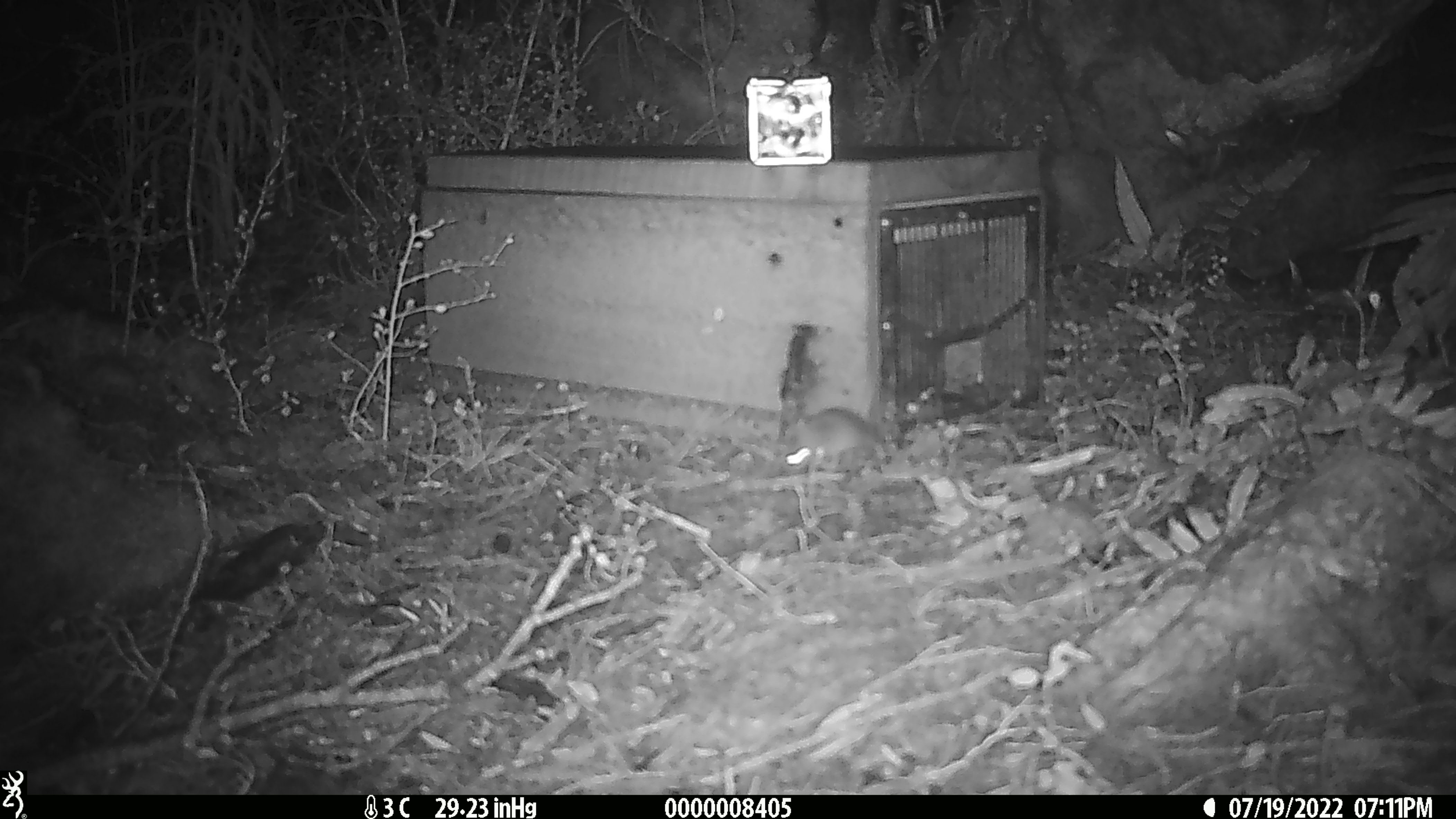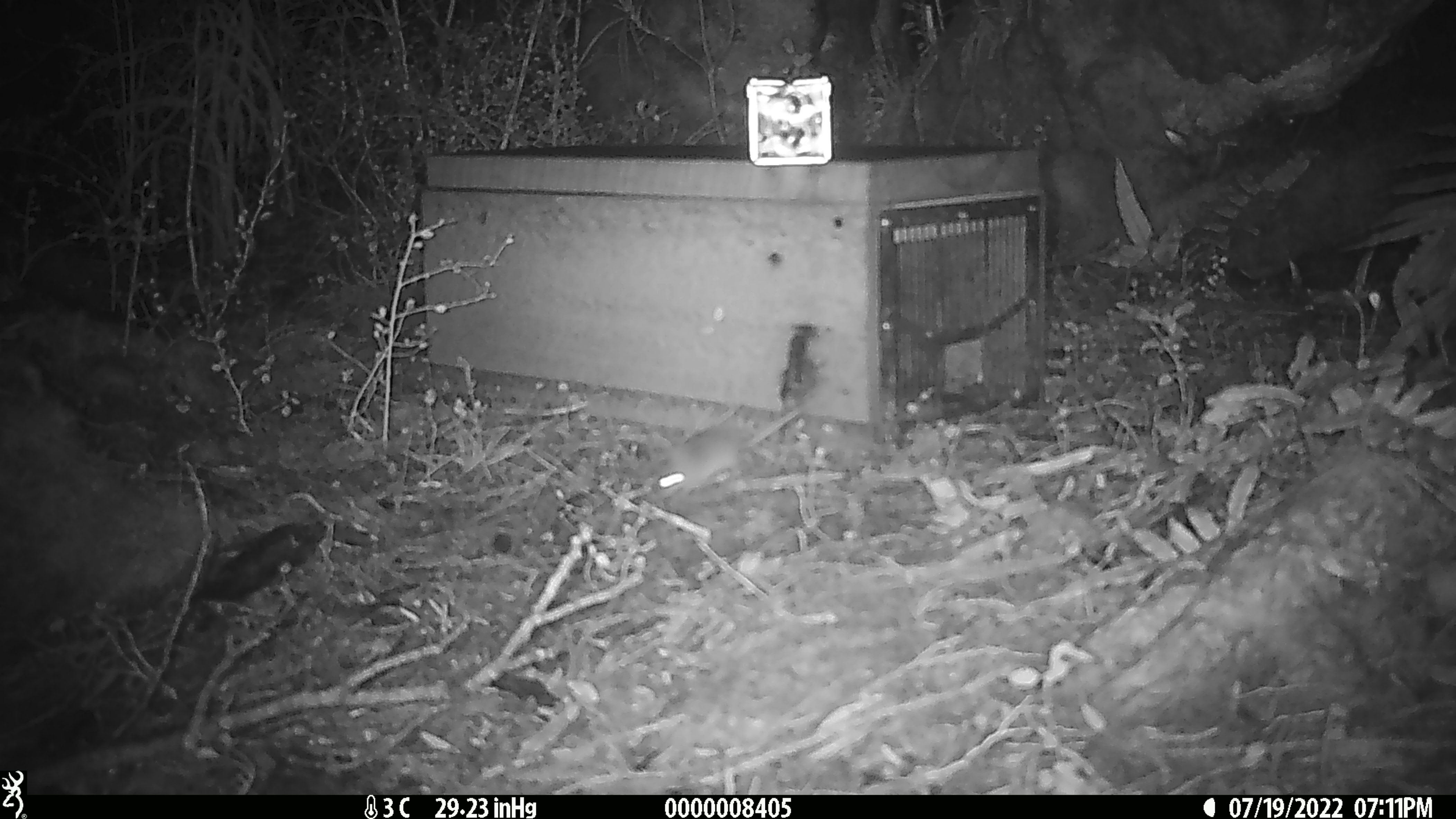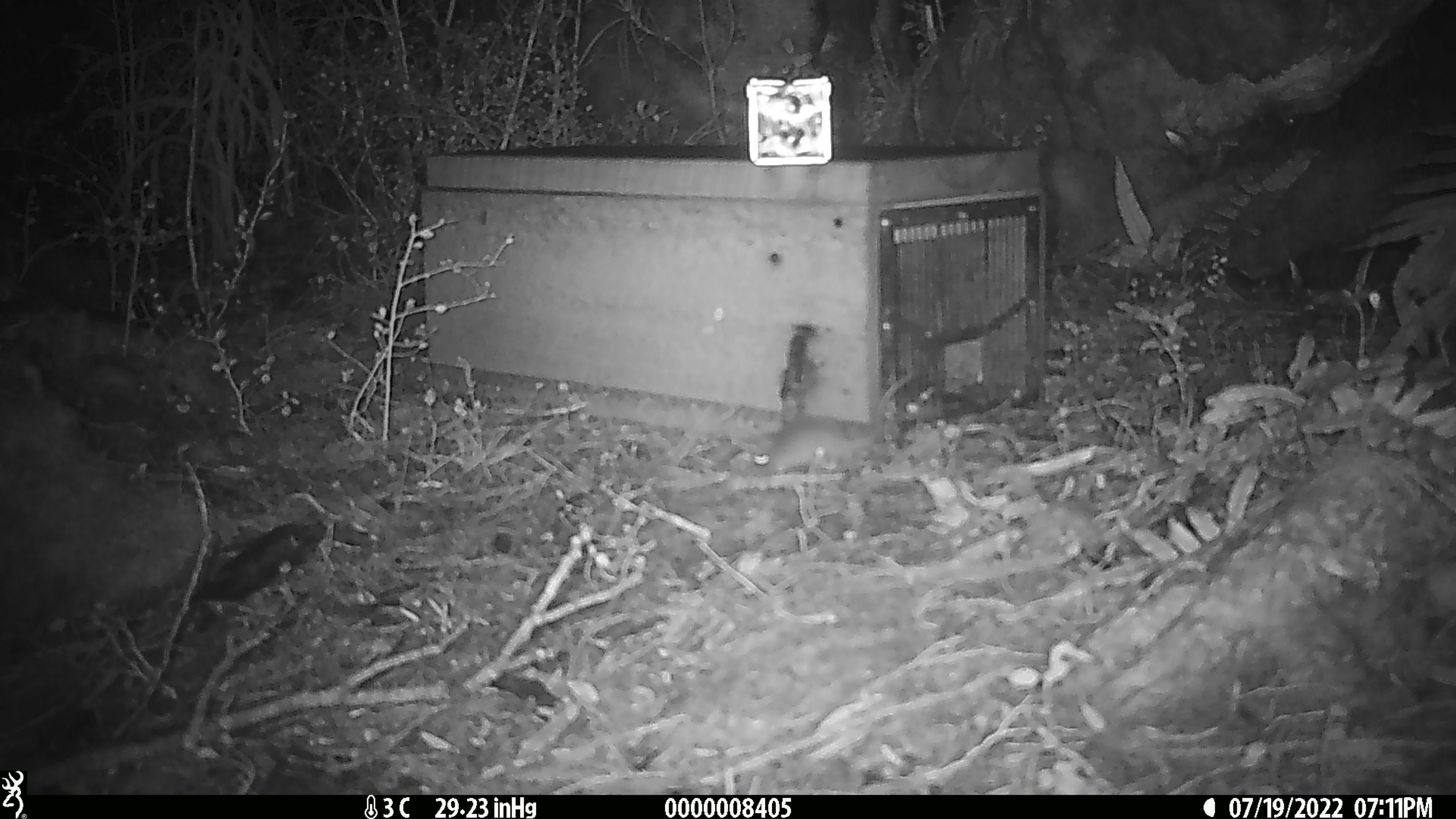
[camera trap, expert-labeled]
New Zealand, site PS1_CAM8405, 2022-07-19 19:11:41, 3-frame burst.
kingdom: Animalia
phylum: Chordata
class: Mammalia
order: Rodentia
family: Muridae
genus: Mus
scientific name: Mus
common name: mouse